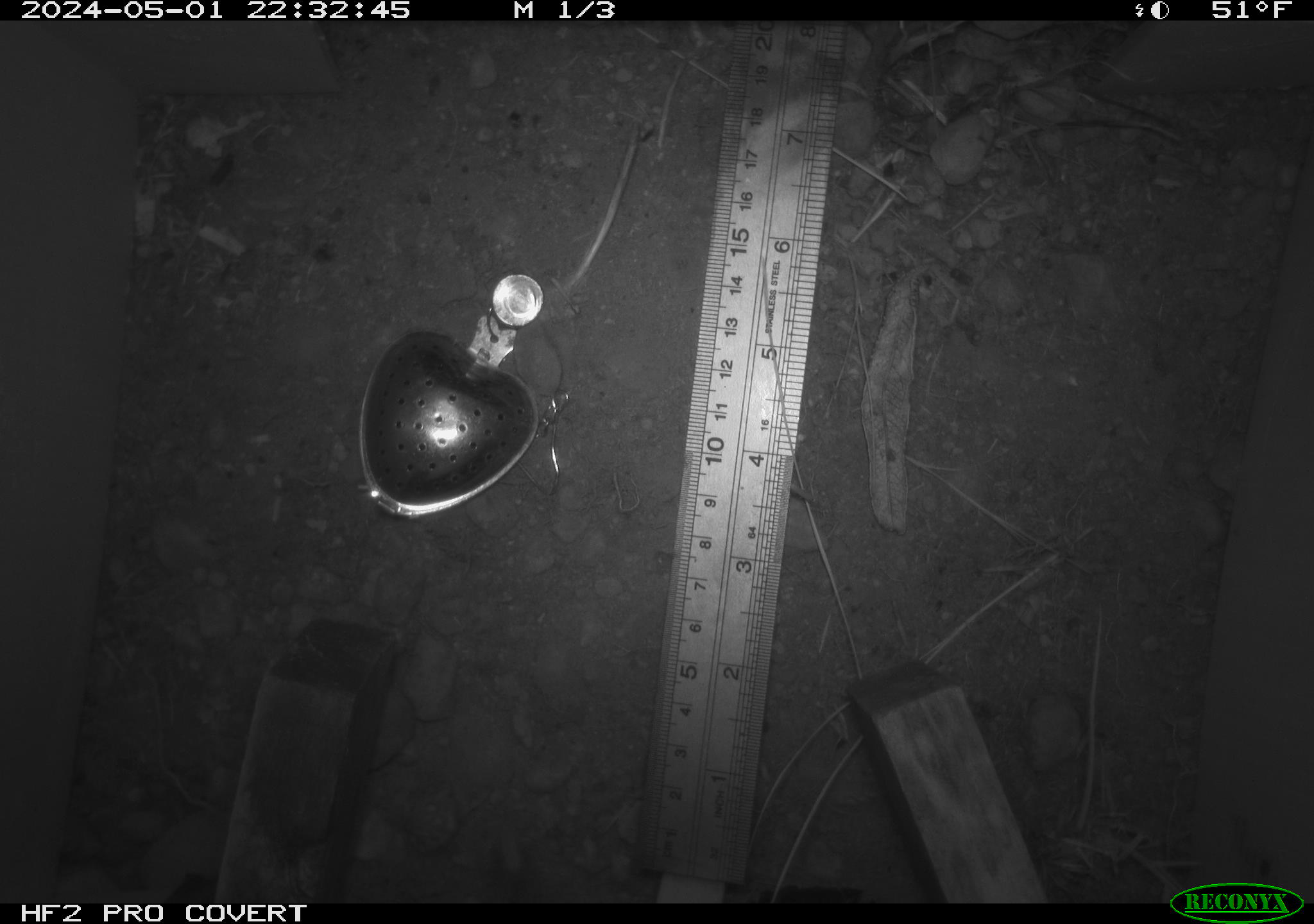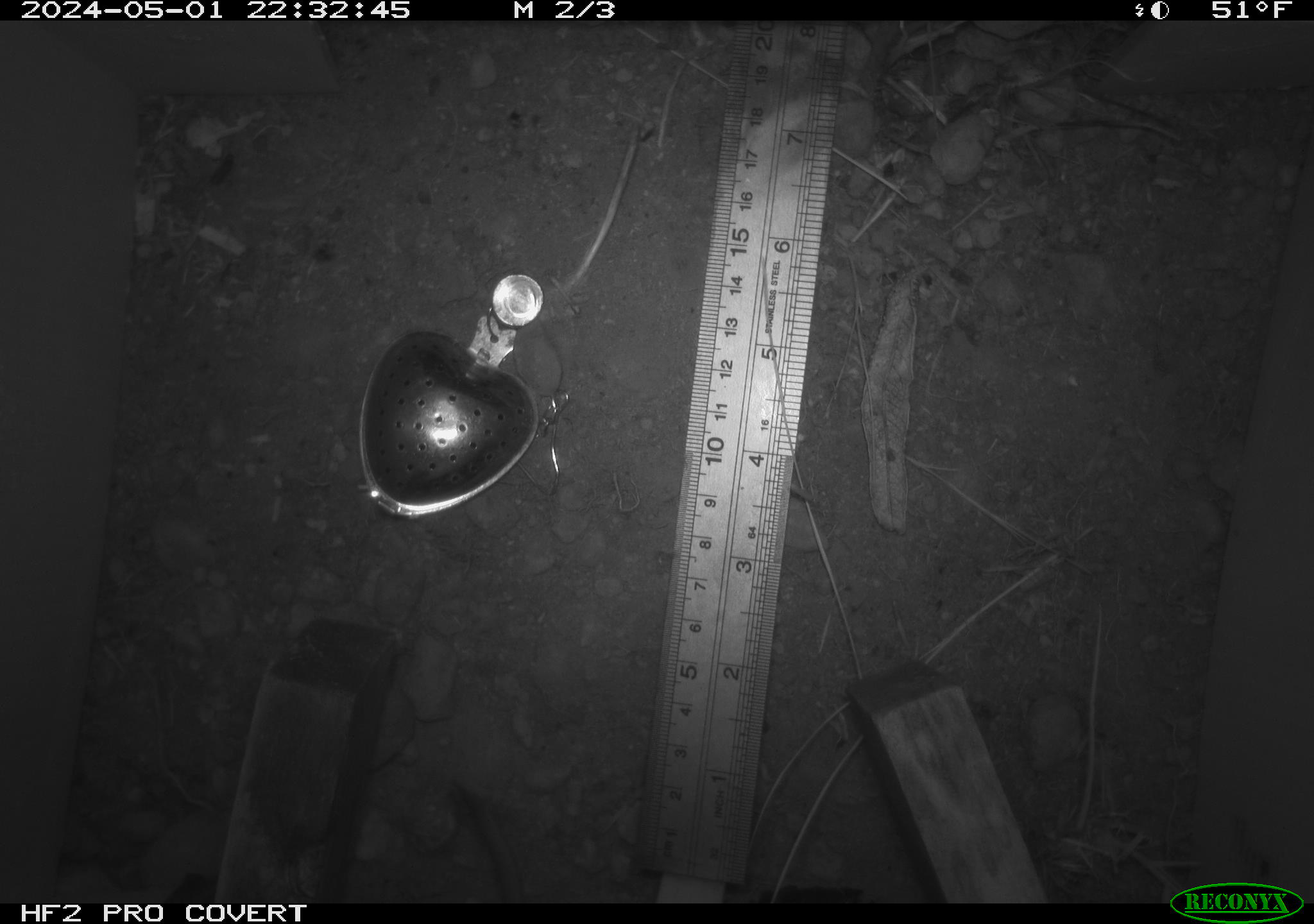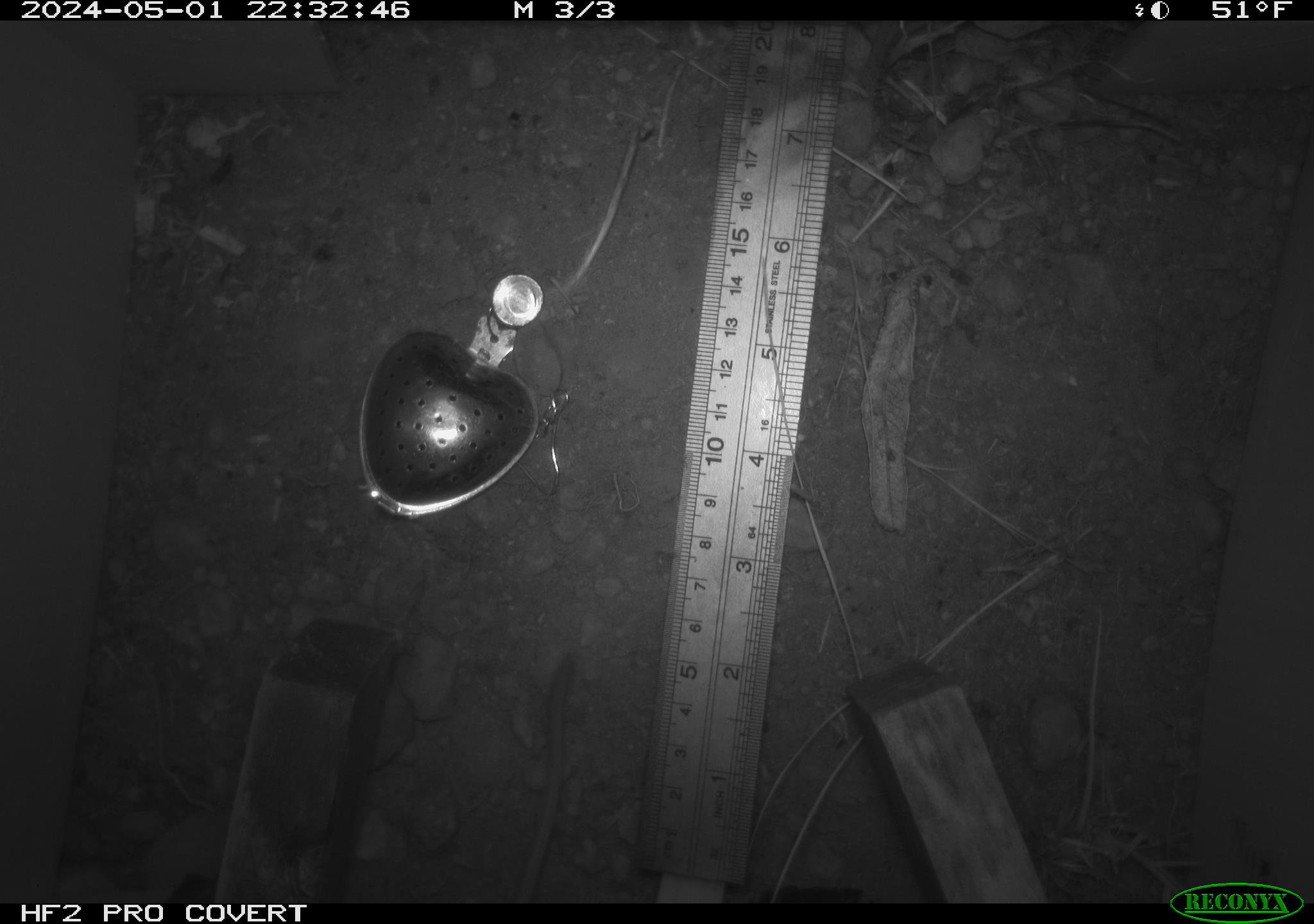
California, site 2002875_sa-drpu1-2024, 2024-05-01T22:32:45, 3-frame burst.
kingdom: Animalia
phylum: Chordata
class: Mammalia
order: Rodentia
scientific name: Rodentia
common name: mouse species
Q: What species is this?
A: Mouse species (Rodentia).